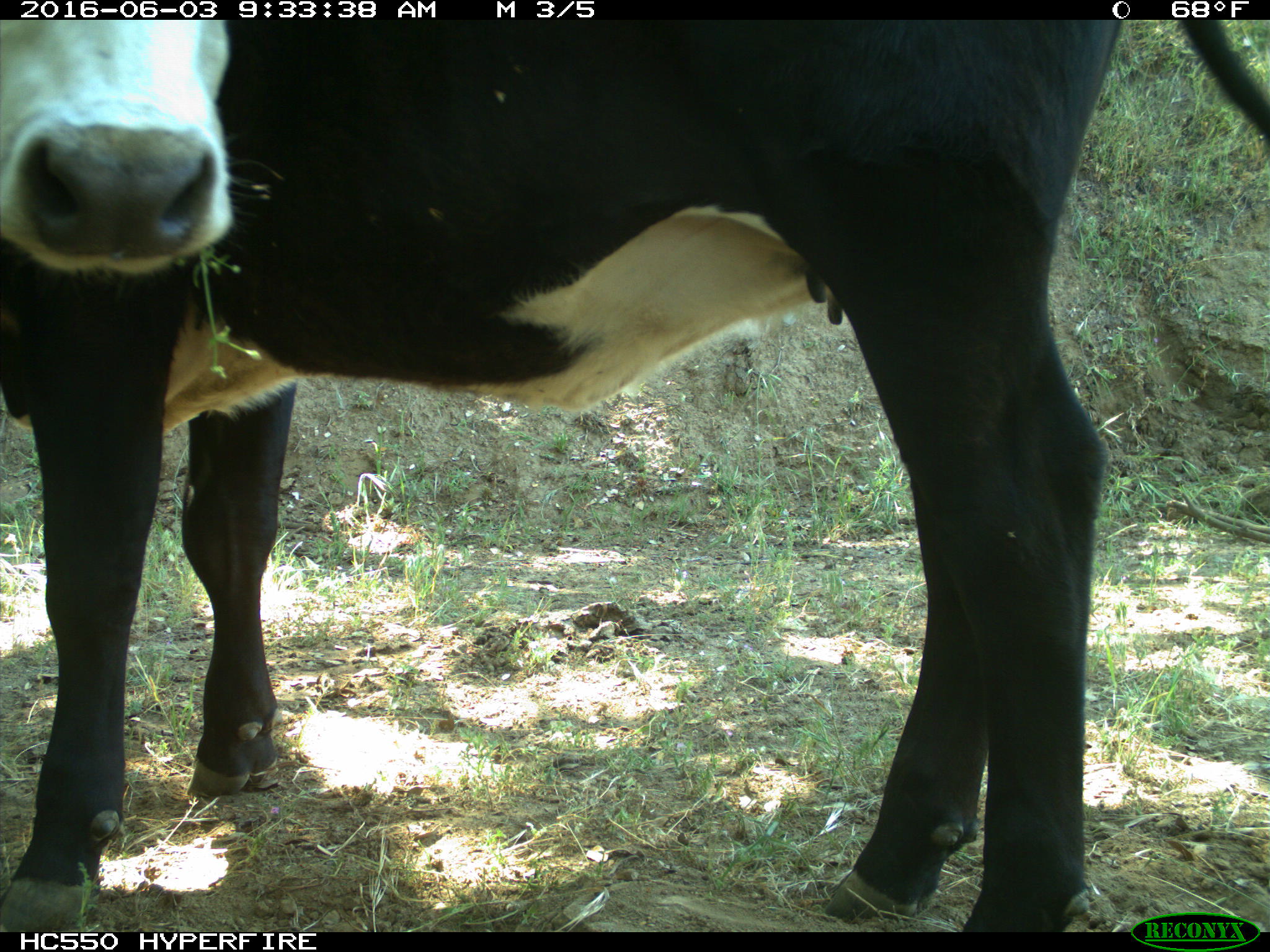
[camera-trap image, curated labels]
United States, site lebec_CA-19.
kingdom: Animalia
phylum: Chordata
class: Mammalia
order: Artiodactyla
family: Bovidae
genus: Bos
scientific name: Bos taurus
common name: domestic cow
Bos taurus (domestic cow).